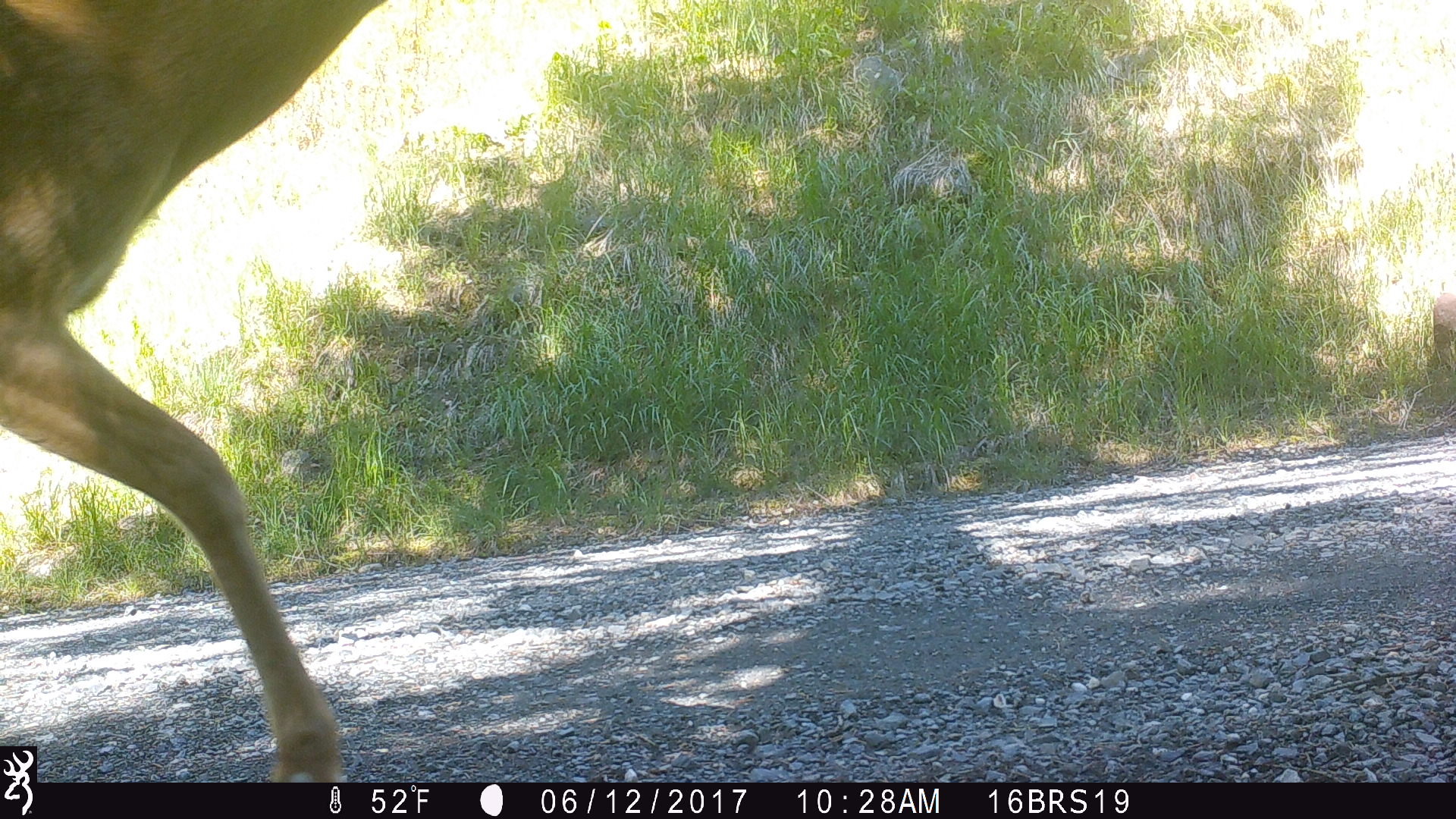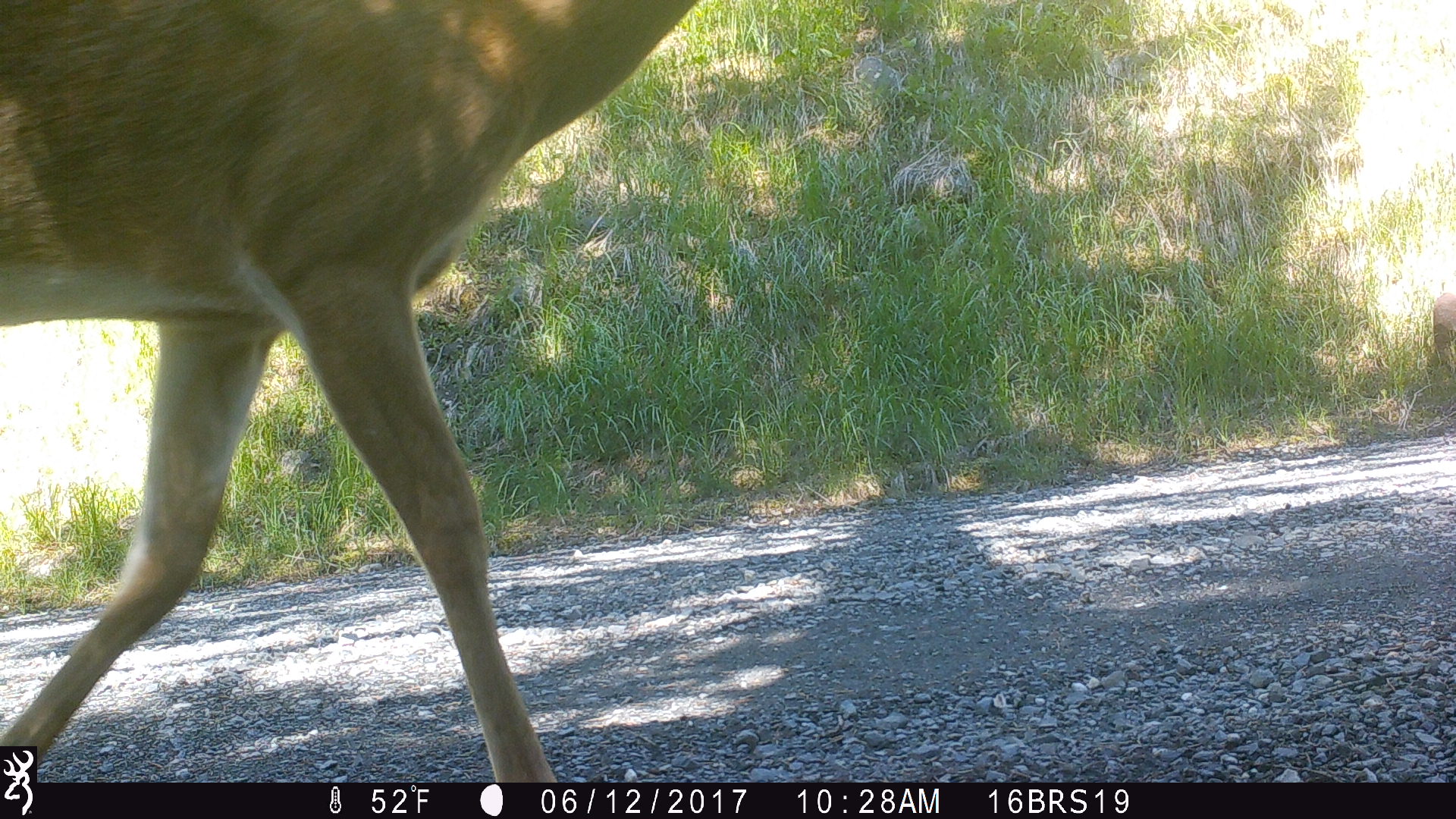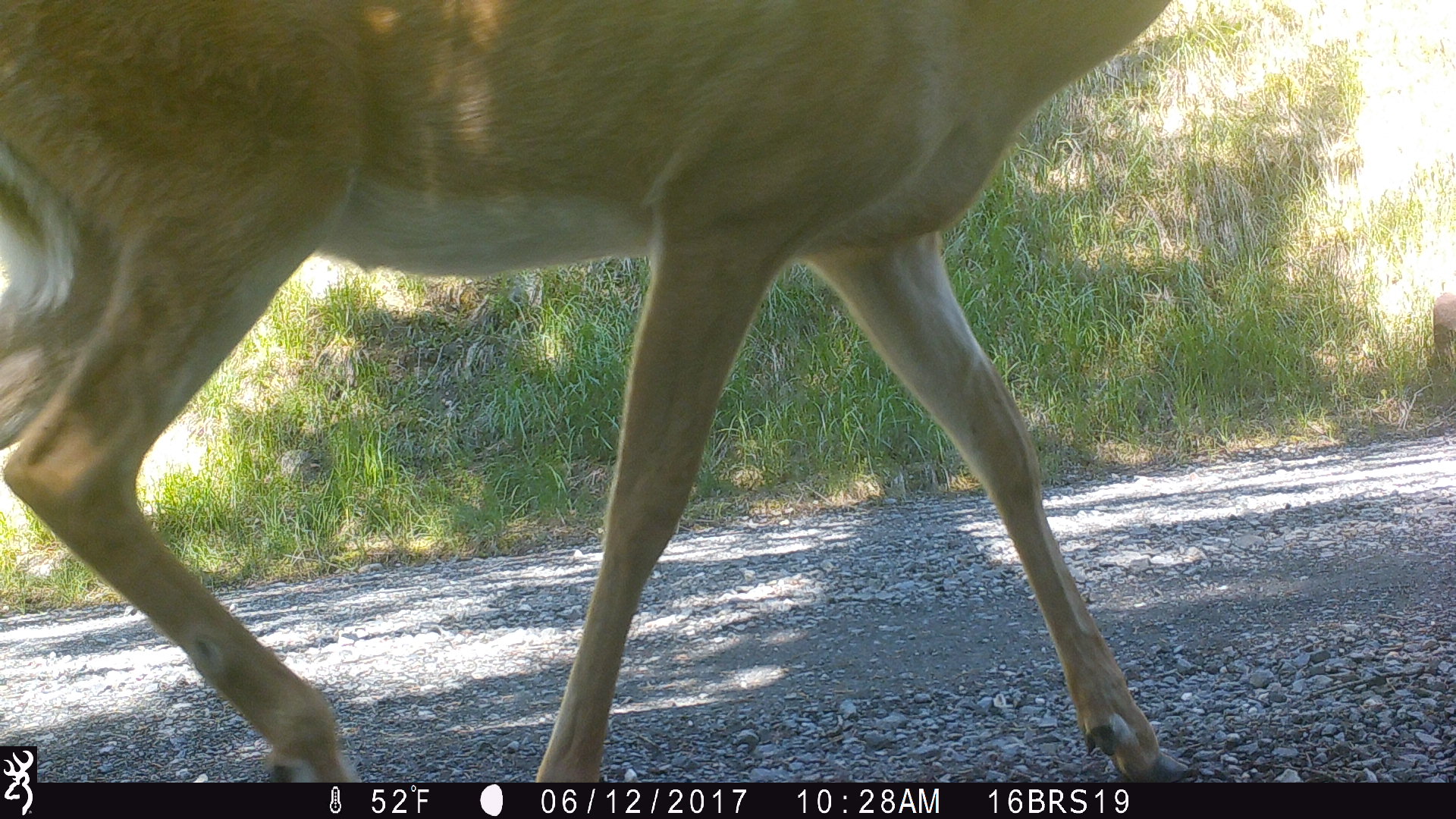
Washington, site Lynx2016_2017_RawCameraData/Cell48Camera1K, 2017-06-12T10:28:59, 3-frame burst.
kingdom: Animalia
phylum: Chordata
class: Mammalia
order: Artiodactyla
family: Cervidae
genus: Odocoileus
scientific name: Odocoileus virginianus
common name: white-tailed deer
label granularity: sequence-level